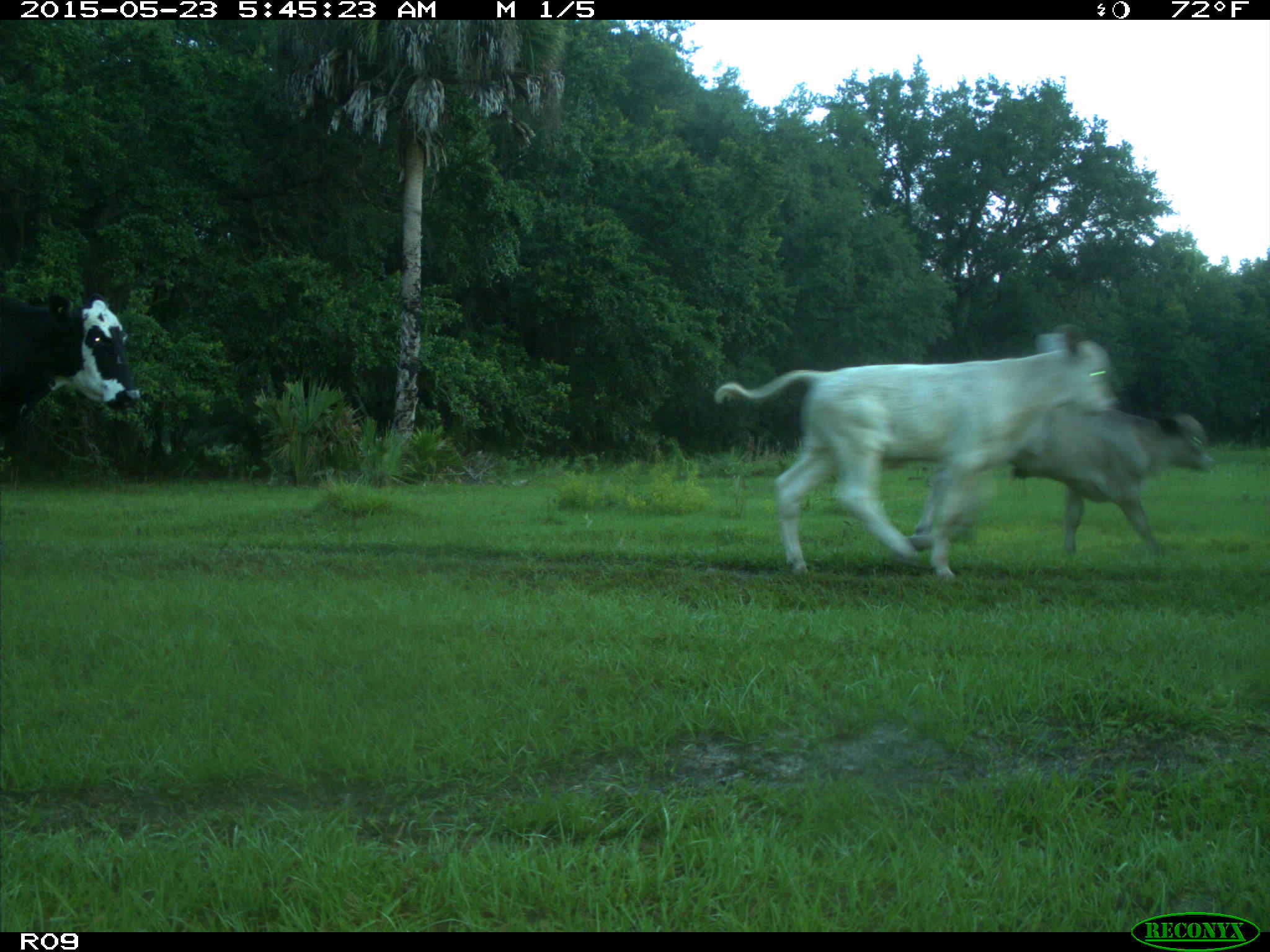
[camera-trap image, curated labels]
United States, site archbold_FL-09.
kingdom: Animalia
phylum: Chordata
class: Mammalia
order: Artiodactyla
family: Bovidae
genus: Bos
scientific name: Bos taurus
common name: domestic cow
Bos taurus (domestic cow).